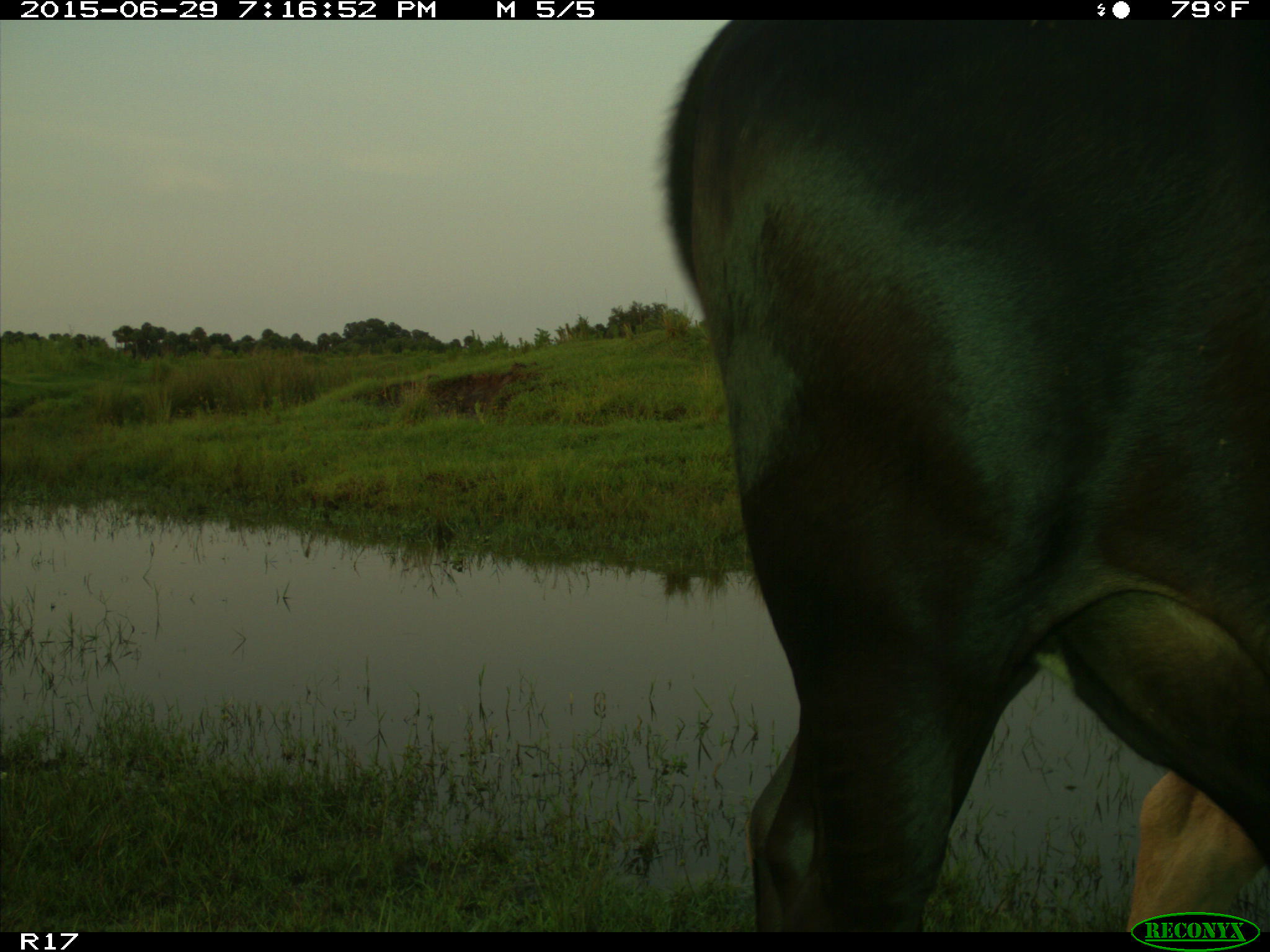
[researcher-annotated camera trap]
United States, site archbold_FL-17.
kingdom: Animalia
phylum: Chordata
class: Mammalia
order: Artiodactyla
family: Bovidae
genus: Bos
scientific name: Bos taurus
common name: domestic cow